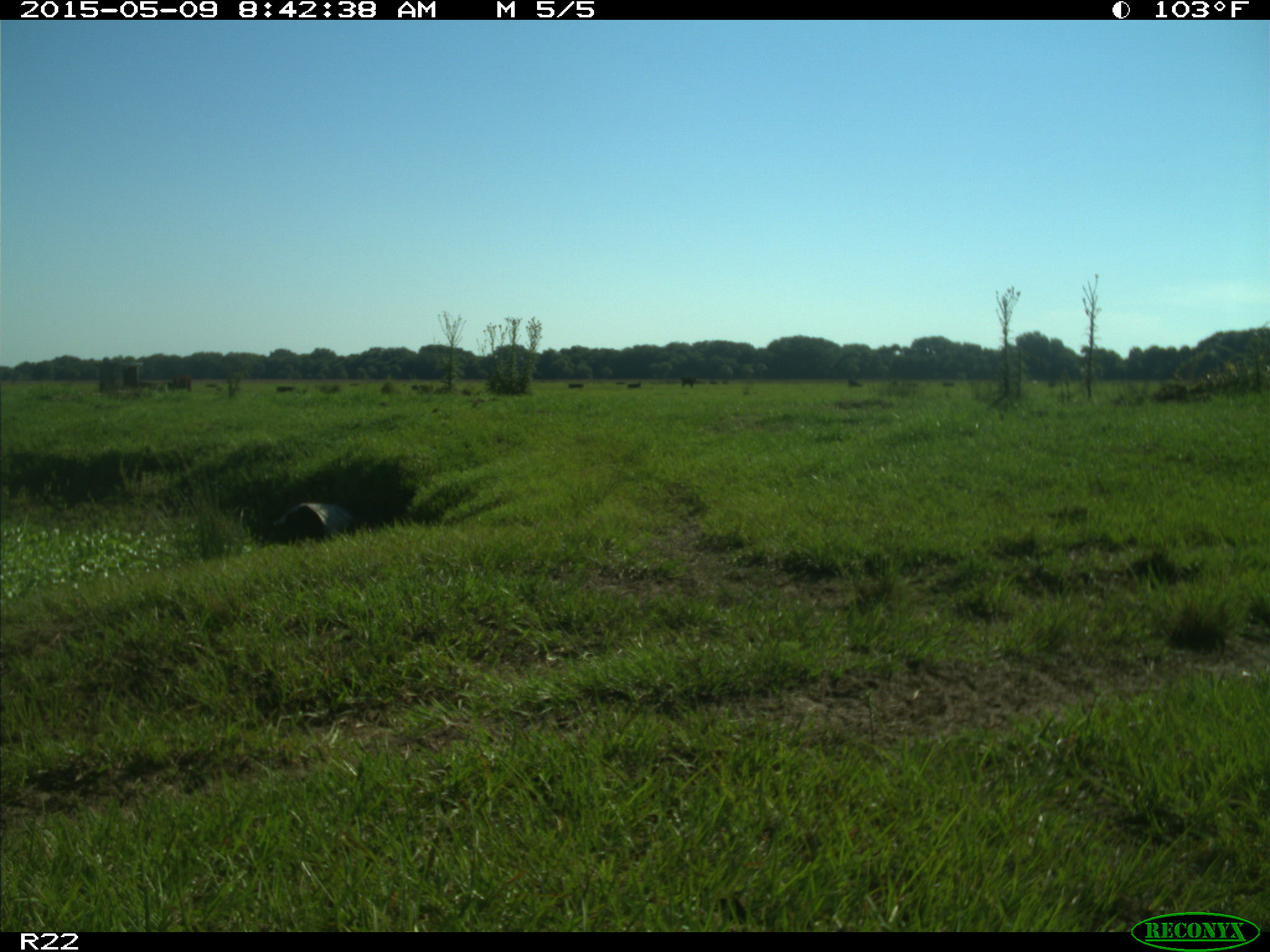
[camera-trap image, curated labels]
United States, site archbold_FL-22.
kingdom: Animalia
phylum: Chordata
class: Mammalia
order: Artiodactyla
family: Bovidae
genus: Bos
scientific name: Bos taurus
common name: domestic cow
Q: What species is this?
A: Bos taurus (domestic cow).